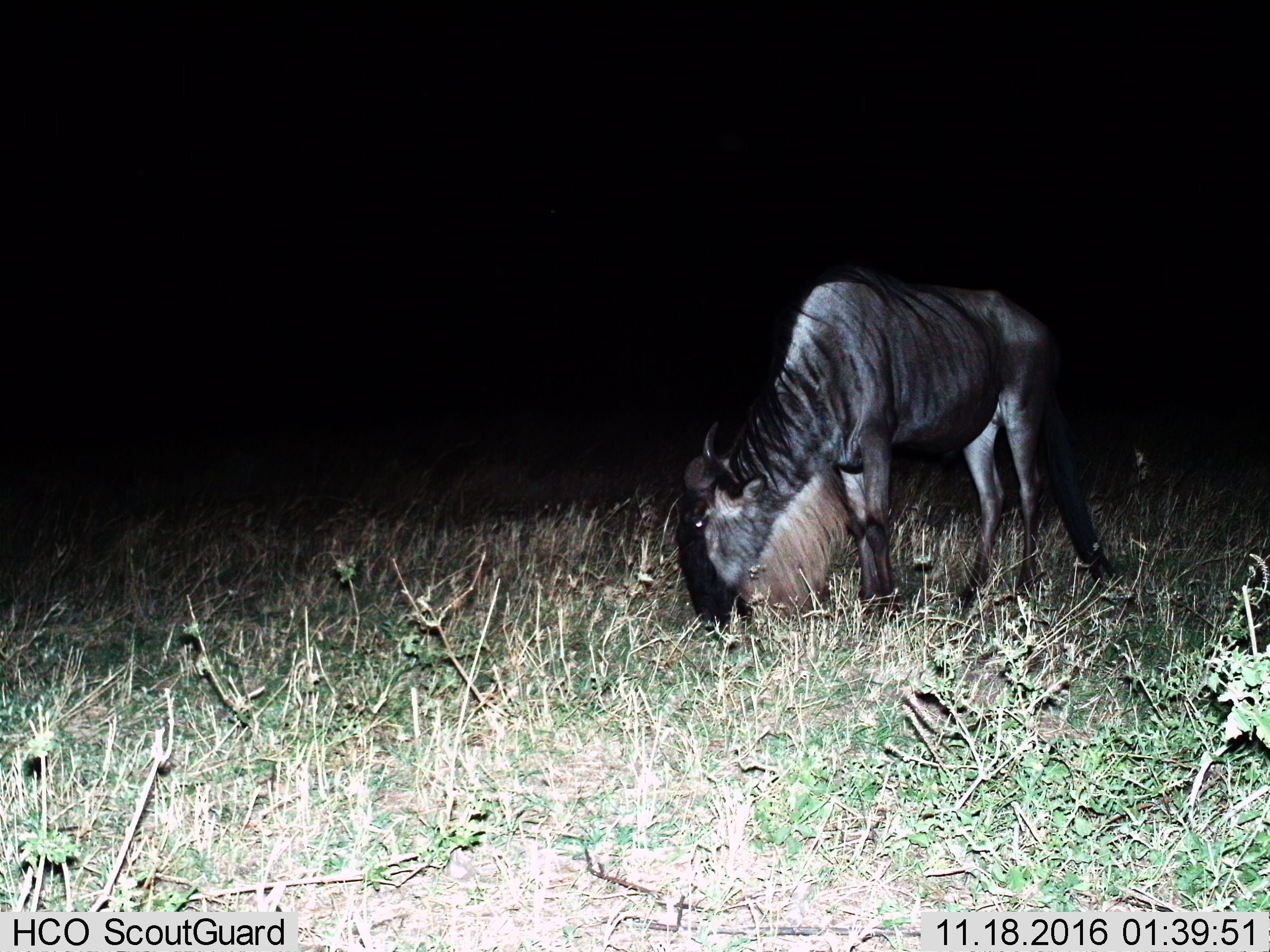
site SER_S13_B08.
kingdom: Animalia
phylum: Chordata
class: Mammalia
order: Artiodactyla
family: Bovidae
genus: Connochaetes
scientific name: Connochaetes taurinus taurinus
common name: blue wildebeest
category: wildebeestblue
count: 1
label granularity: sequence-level